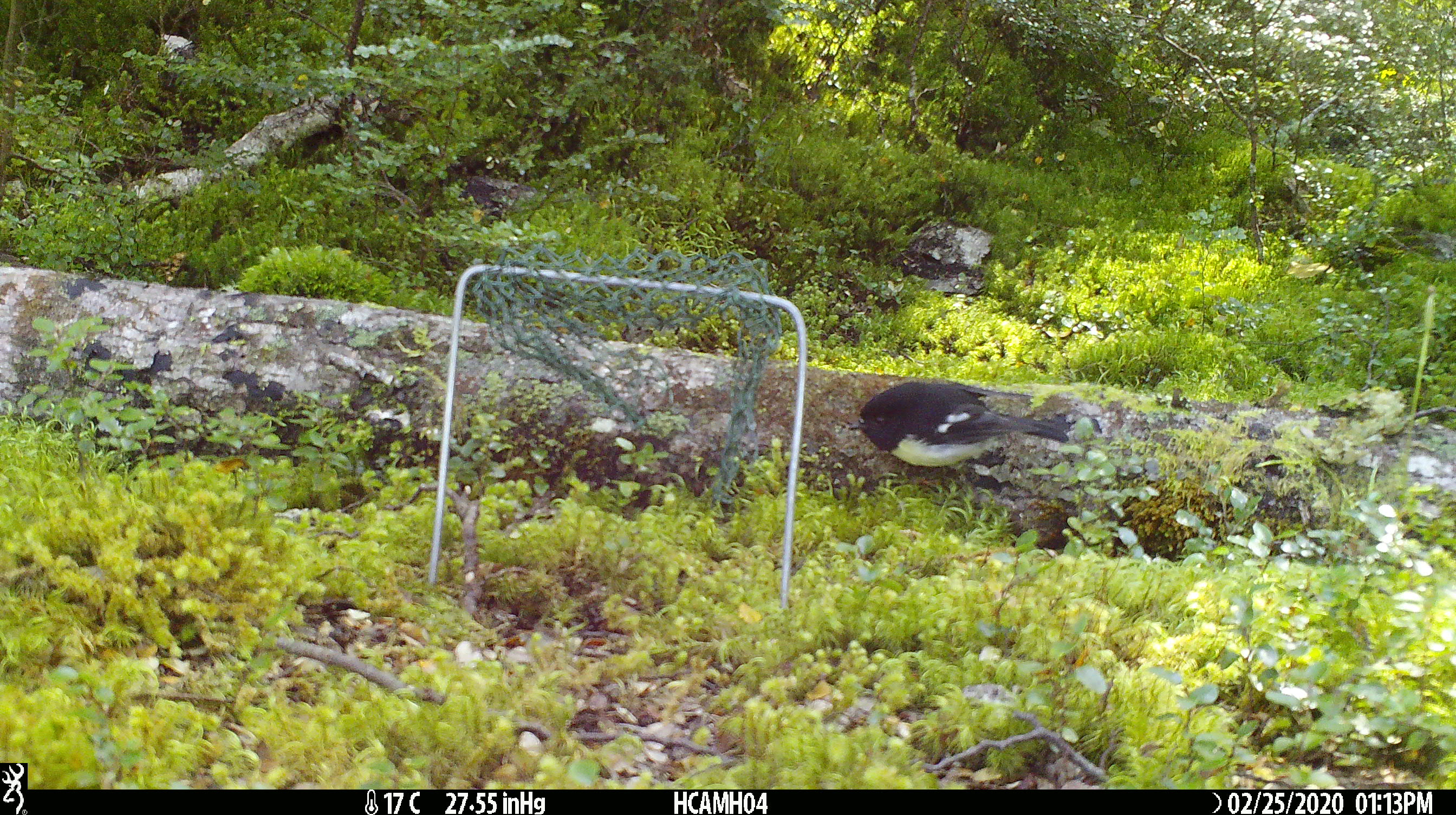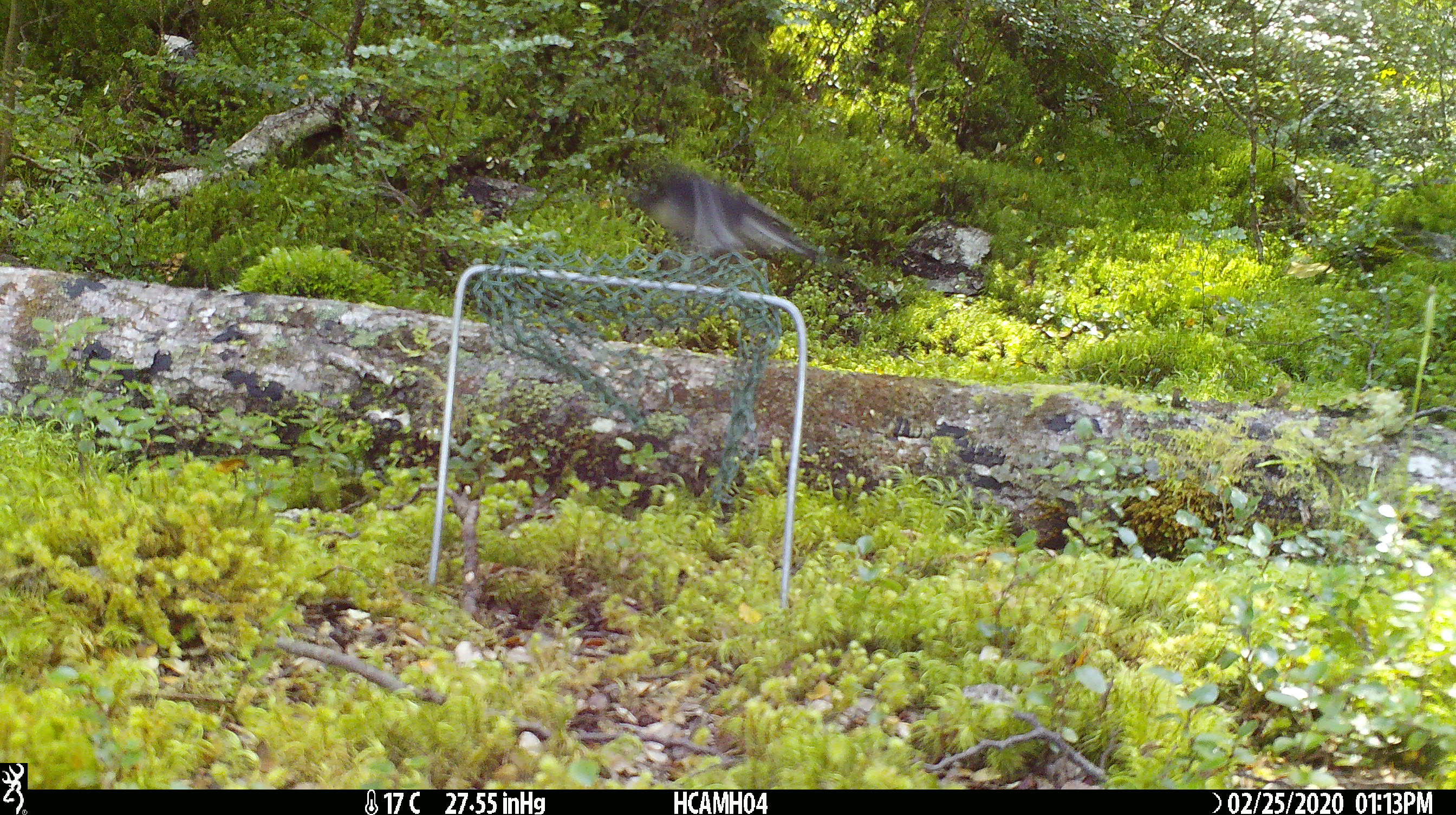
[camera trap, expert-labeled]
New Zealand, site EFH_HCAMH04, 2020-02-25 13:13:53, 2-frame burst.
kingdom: Animalia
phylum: Chordata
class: Aves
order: Passeriformes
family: Petroicidae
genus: Petroica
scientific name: Petroica macrocephala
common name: tomtit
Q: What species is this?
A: Tomtit (Petroica macrocephala).